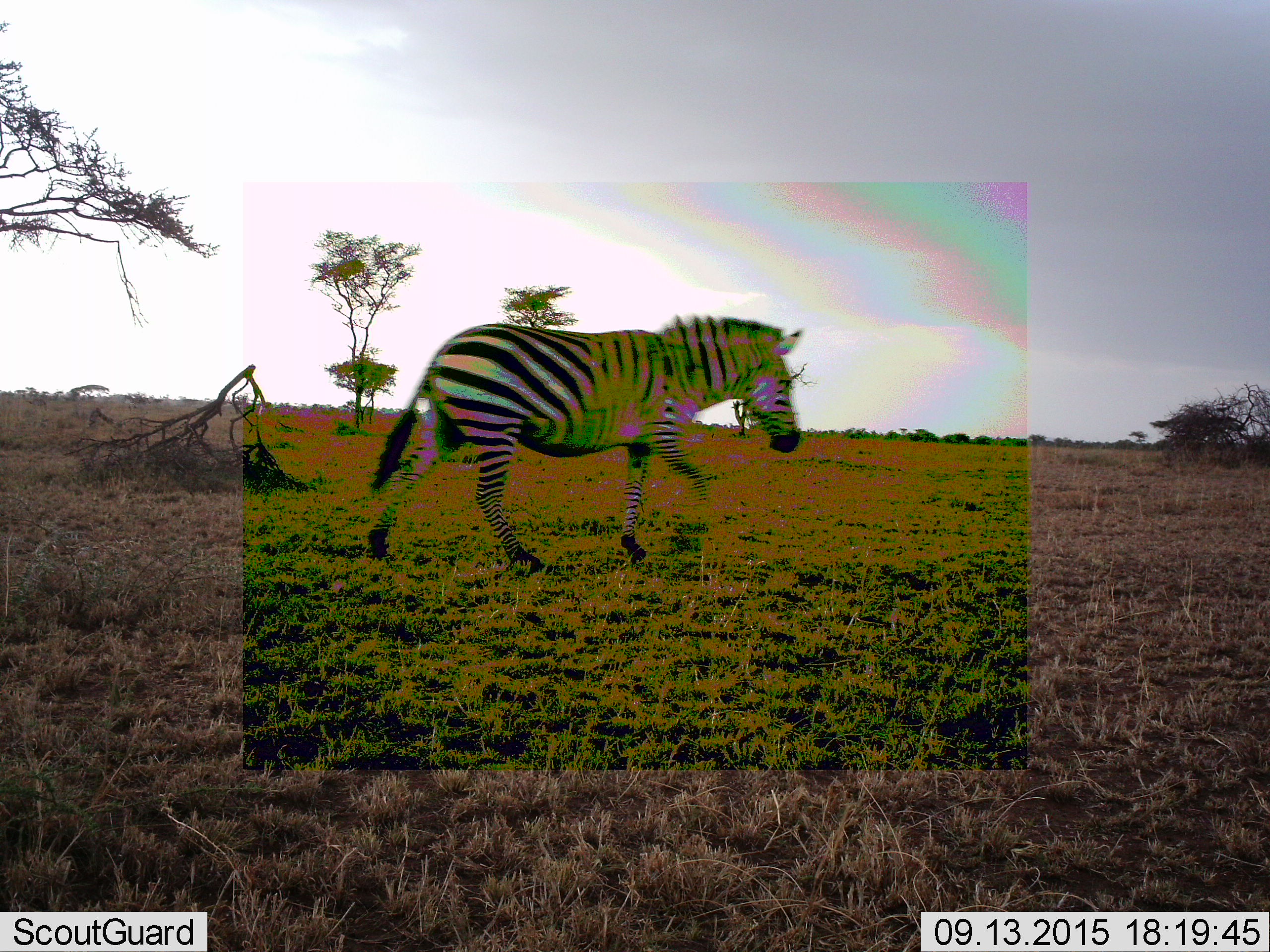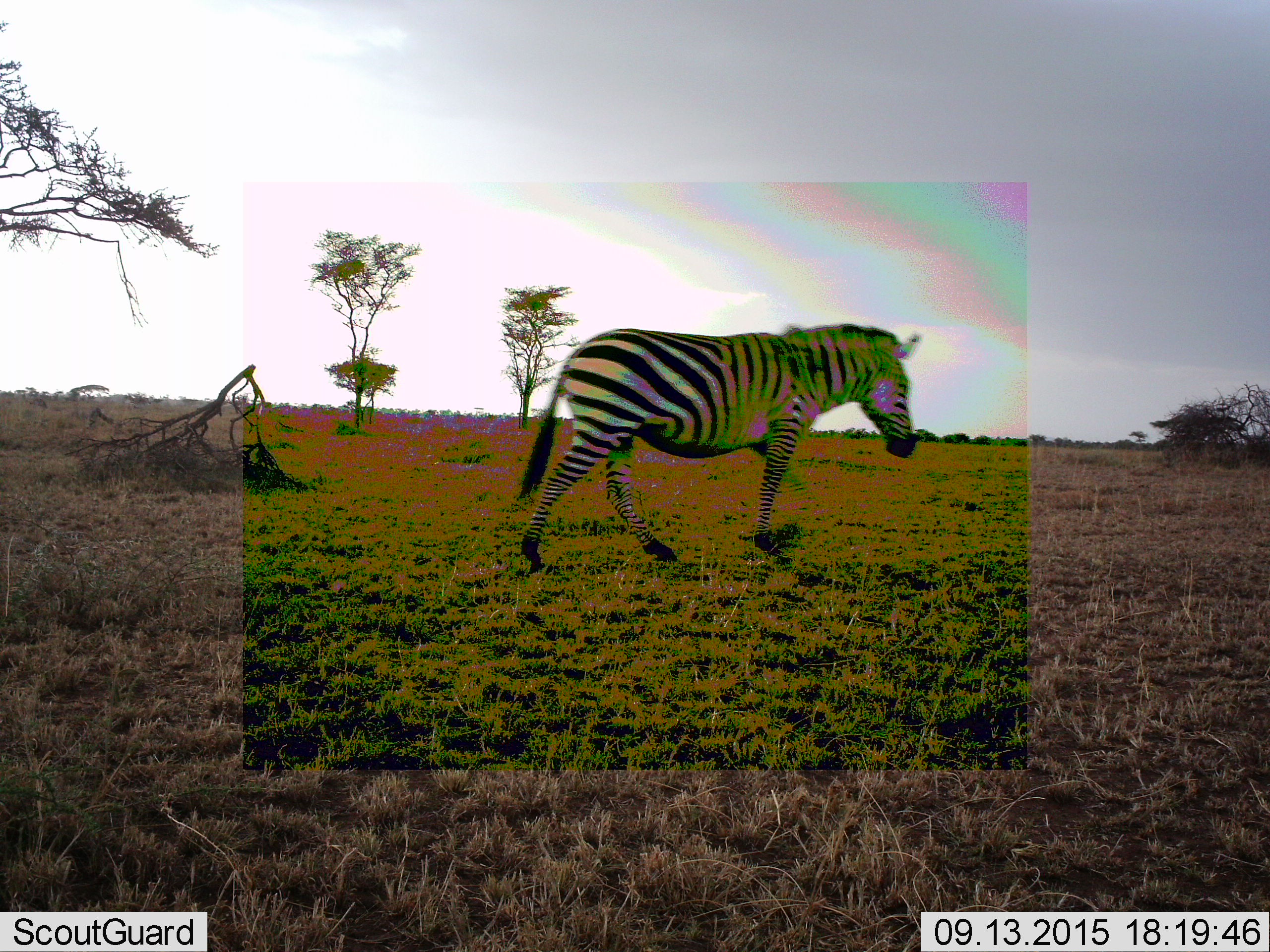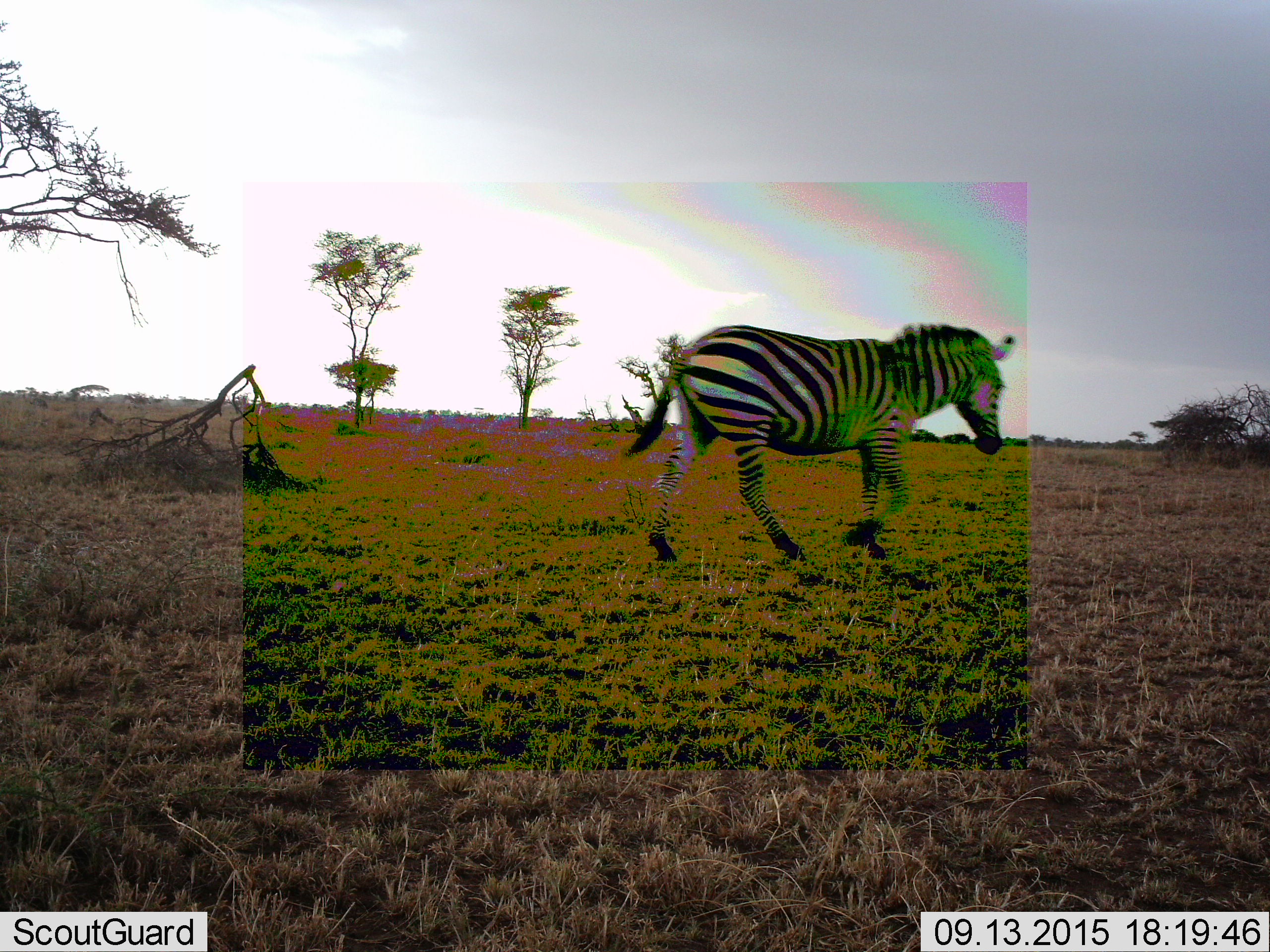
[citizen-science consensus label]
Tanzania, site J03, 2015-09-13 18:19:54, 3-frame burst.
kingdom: Animalia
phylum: Chordata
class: Mammalia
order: Perissodactyla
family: Equidae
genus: Equus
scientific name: Equus quagga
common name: plains zebra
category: zebra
Zebra (plains zebra) (Equus quagga), count 1. Behavior (volunteer vote fractions): standing 0%, resting 0%, moving 100%, interacting 0%. Young present (vote fraction): 0%. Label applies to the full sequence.